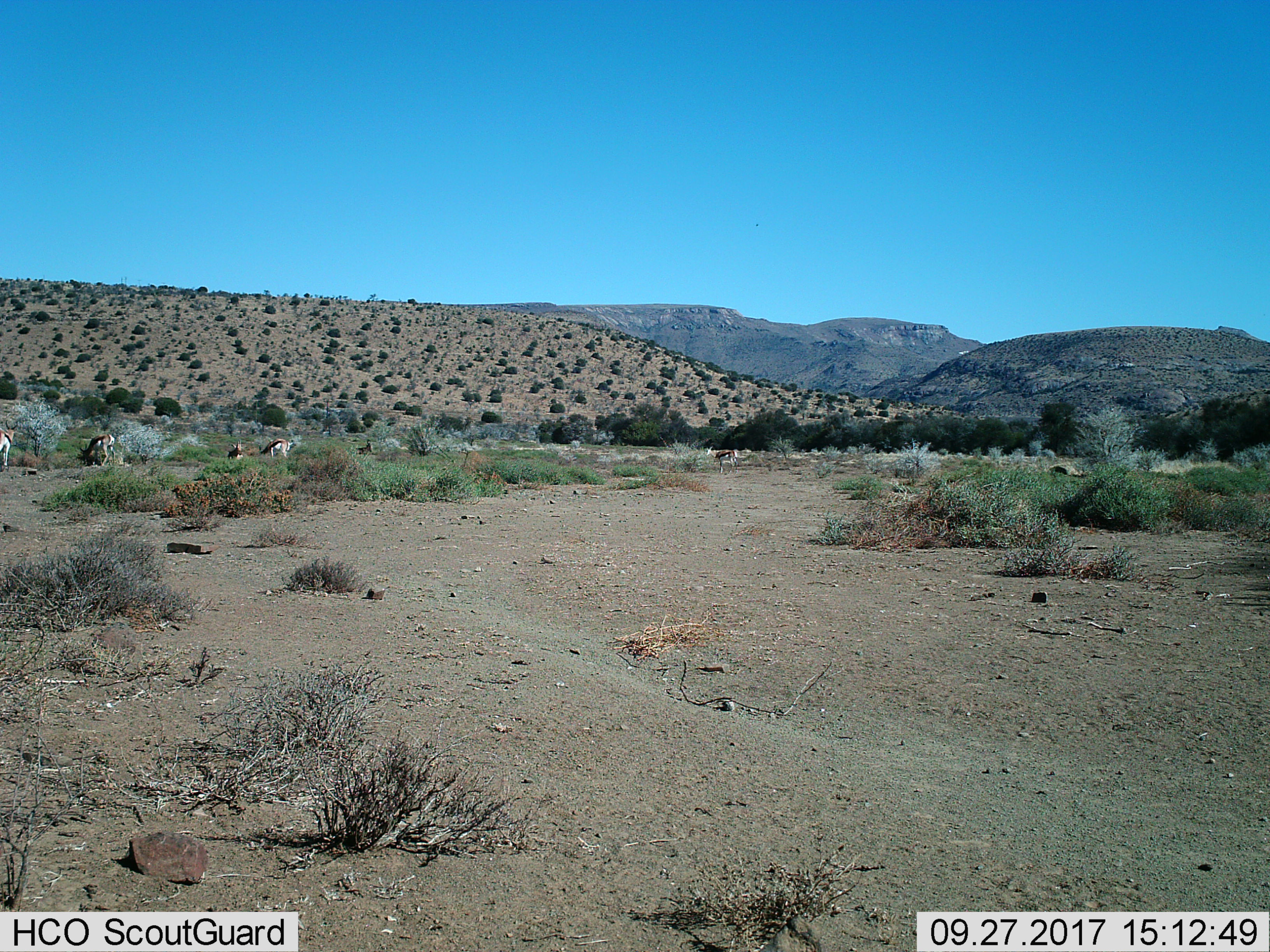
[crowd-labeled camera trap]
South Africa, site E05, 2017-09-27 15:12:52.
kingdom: Animalia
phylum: Chordata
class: Mammalia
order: Artiodactyla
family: Bovidae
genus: Antidorcas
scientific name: Antidorcas marsupialis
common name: springbok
Springbok (Antidorcas marsupialis), count 6. Behavior (volunteer vote fractions): standing 75%, resting 38%, moving 12%, interacting 0%. Young present (vote fraction): 0%. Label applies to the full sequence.